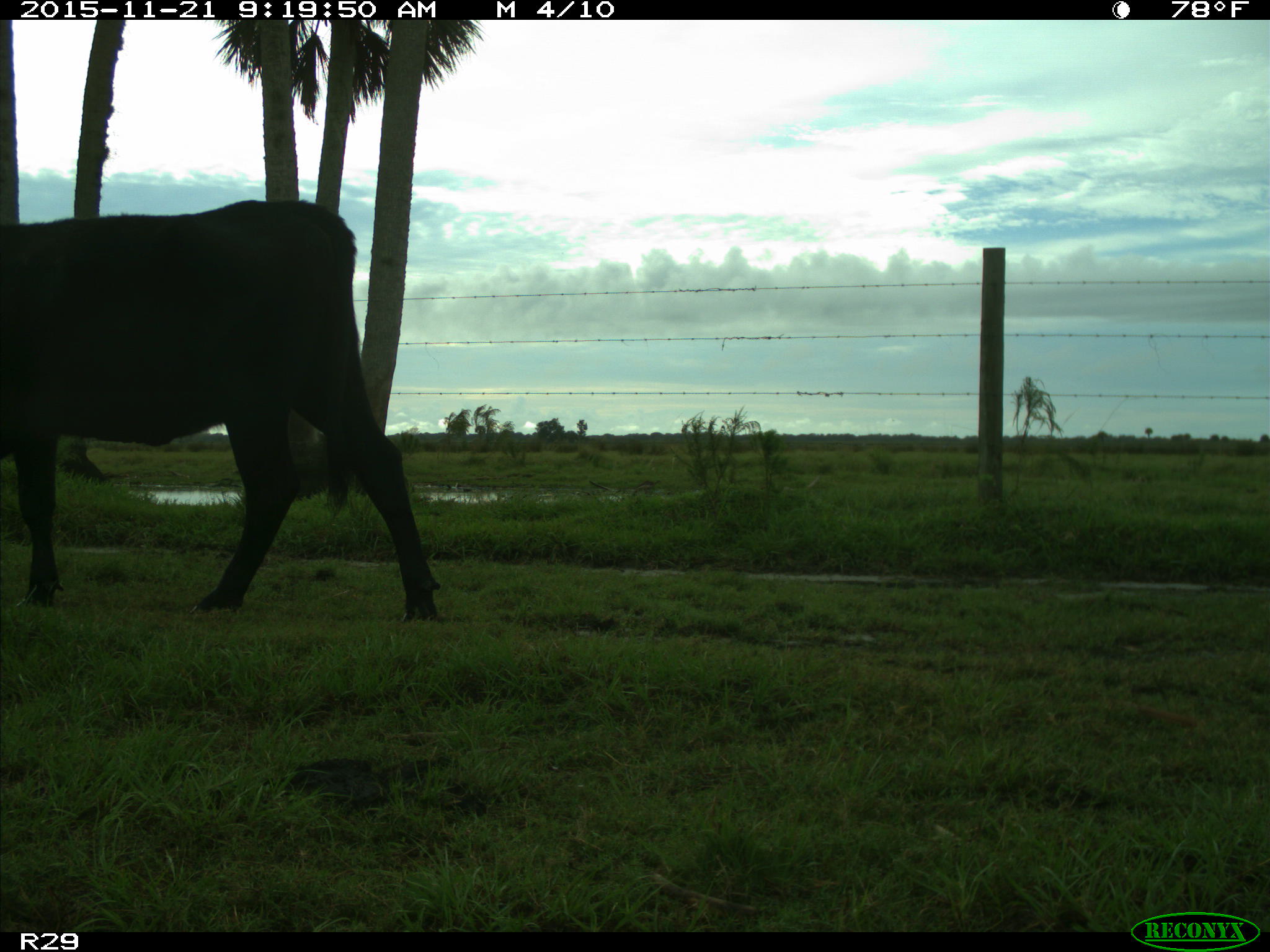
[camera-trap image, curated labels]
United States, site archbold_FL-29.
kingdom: Animalia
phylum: Chordata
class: Mammalia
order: Artiodactyla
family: Bovidae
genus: Bos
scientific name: Bos taurus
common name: domestic cow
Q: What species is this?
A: Bos taurus (domestic cow).